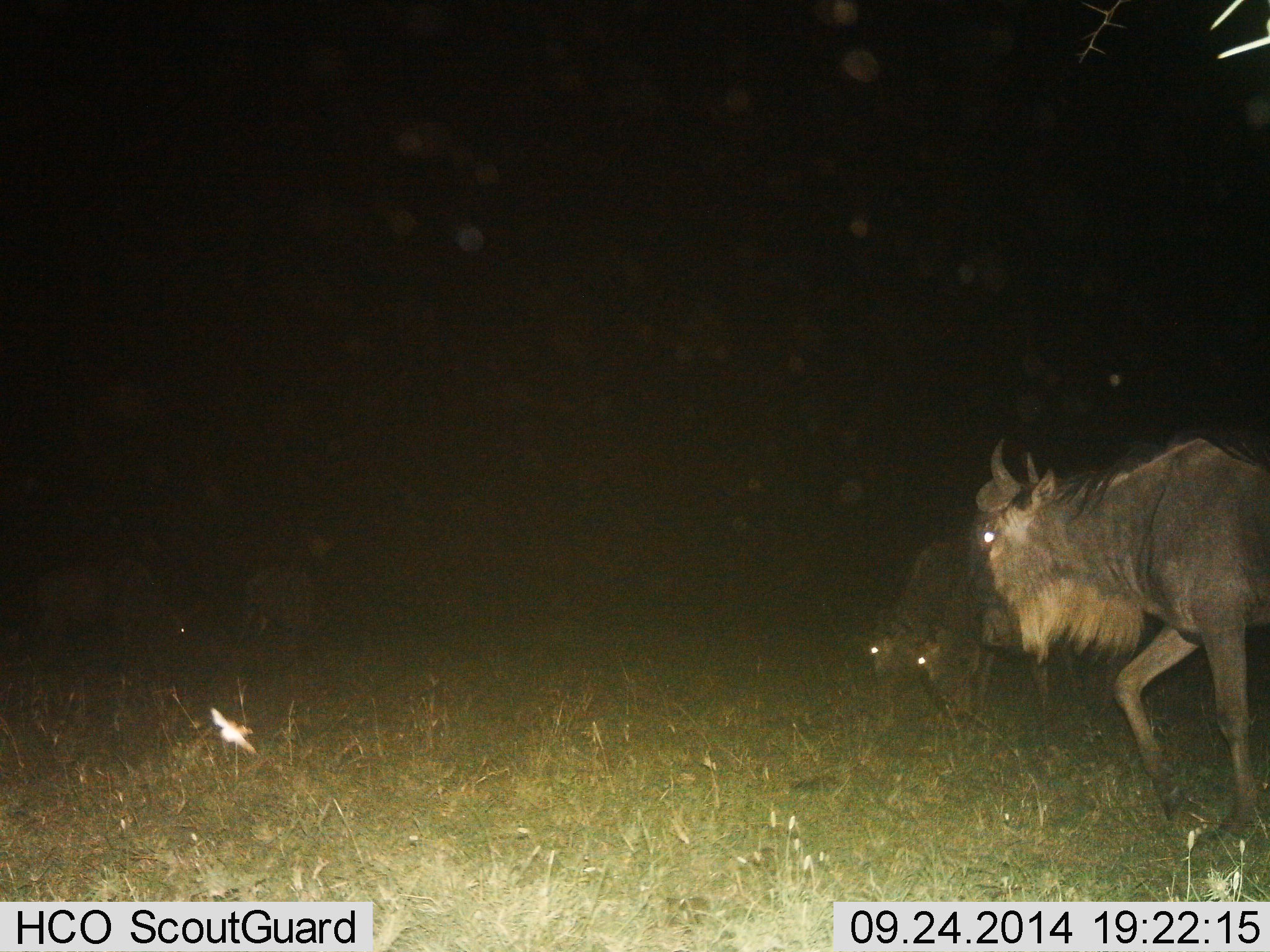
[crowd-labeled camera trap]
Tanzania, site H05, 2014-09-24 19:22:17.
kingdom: Animalia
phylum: Chordata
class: Mammalia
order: Artiodactyla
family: Bovidae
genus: Connochaetes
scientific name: Connochaetes taurinus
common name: blue wildebeest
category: wildebeest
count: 4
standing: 50%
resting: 0%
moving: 80%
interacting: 0%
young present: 0%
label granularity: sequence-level